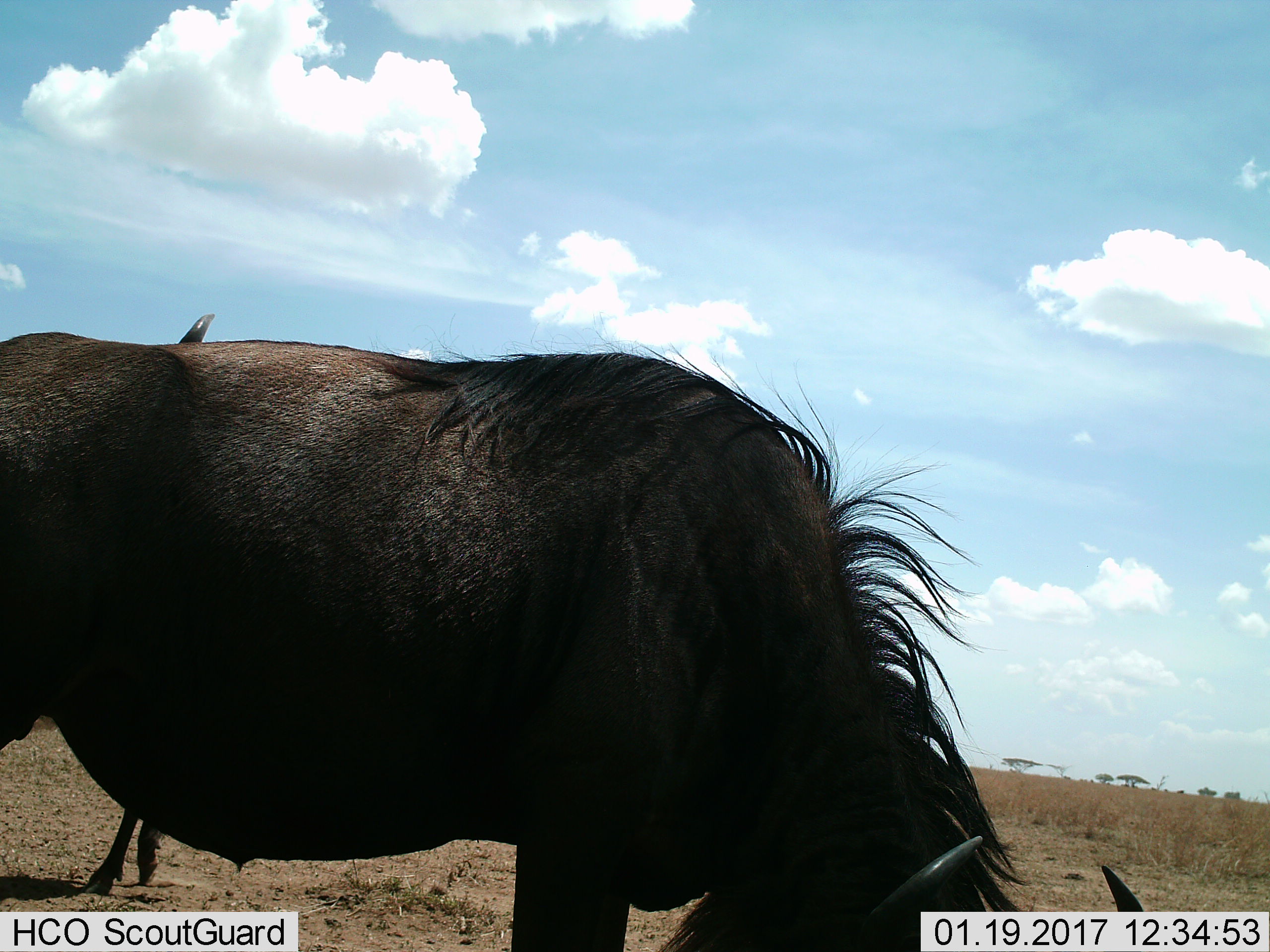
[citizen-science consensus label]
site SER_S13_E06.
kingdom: Animalia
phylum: Chordata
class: Mammalia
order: Artiodactyla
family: Bovidae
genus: Connochaetes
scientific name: Connochaetes taurinus taurinus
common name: blue wildebeest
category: wildebeestblue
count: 2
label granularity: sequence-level